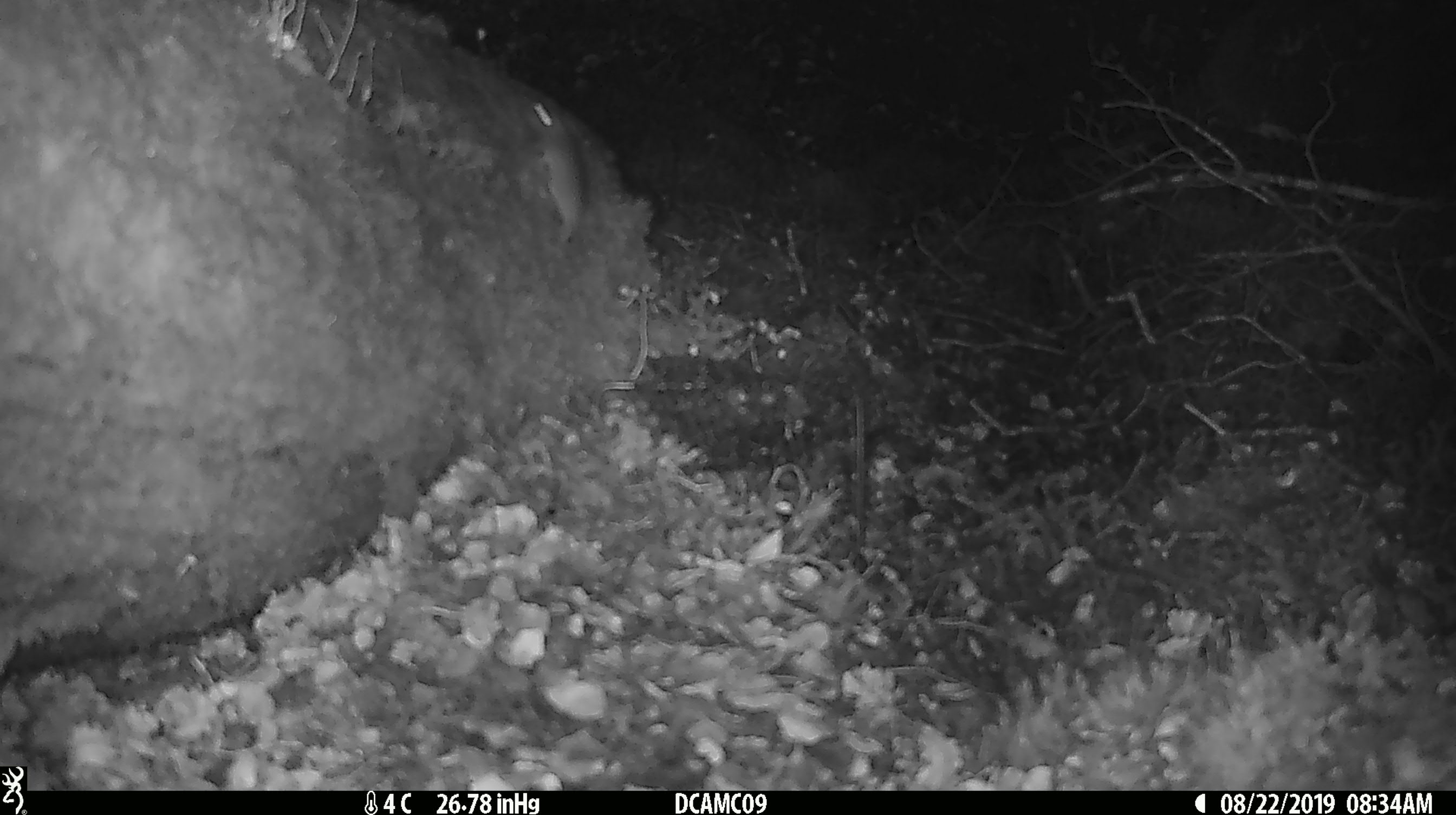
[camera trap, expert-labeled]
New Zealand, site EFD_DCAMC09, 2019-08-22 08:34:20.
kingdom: Animalia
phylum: Chordata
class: Mammalia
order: Rodentia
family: Muridae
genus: Mus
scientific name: Mus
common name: mouse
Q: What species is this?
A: Mouse (Mus).